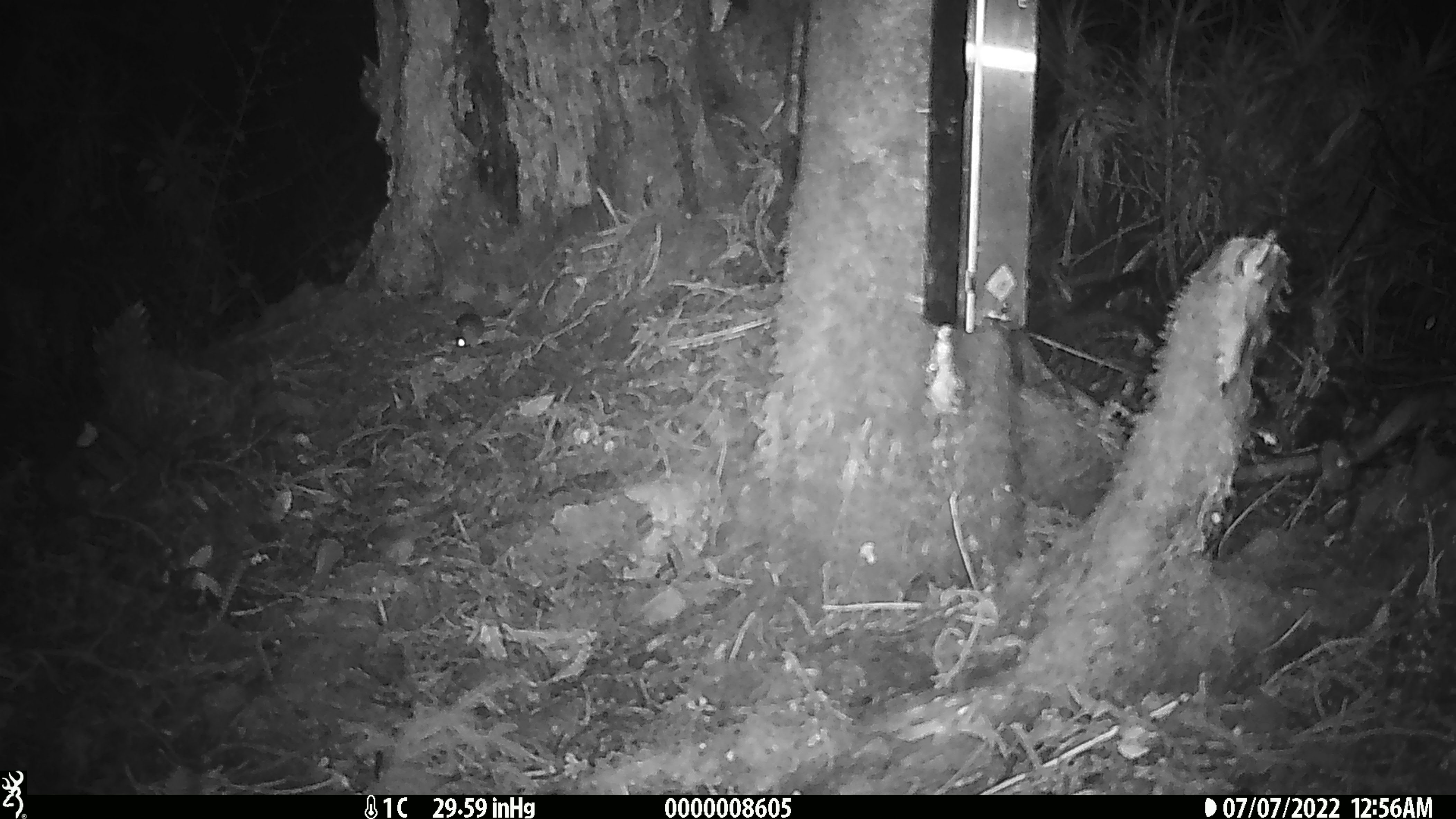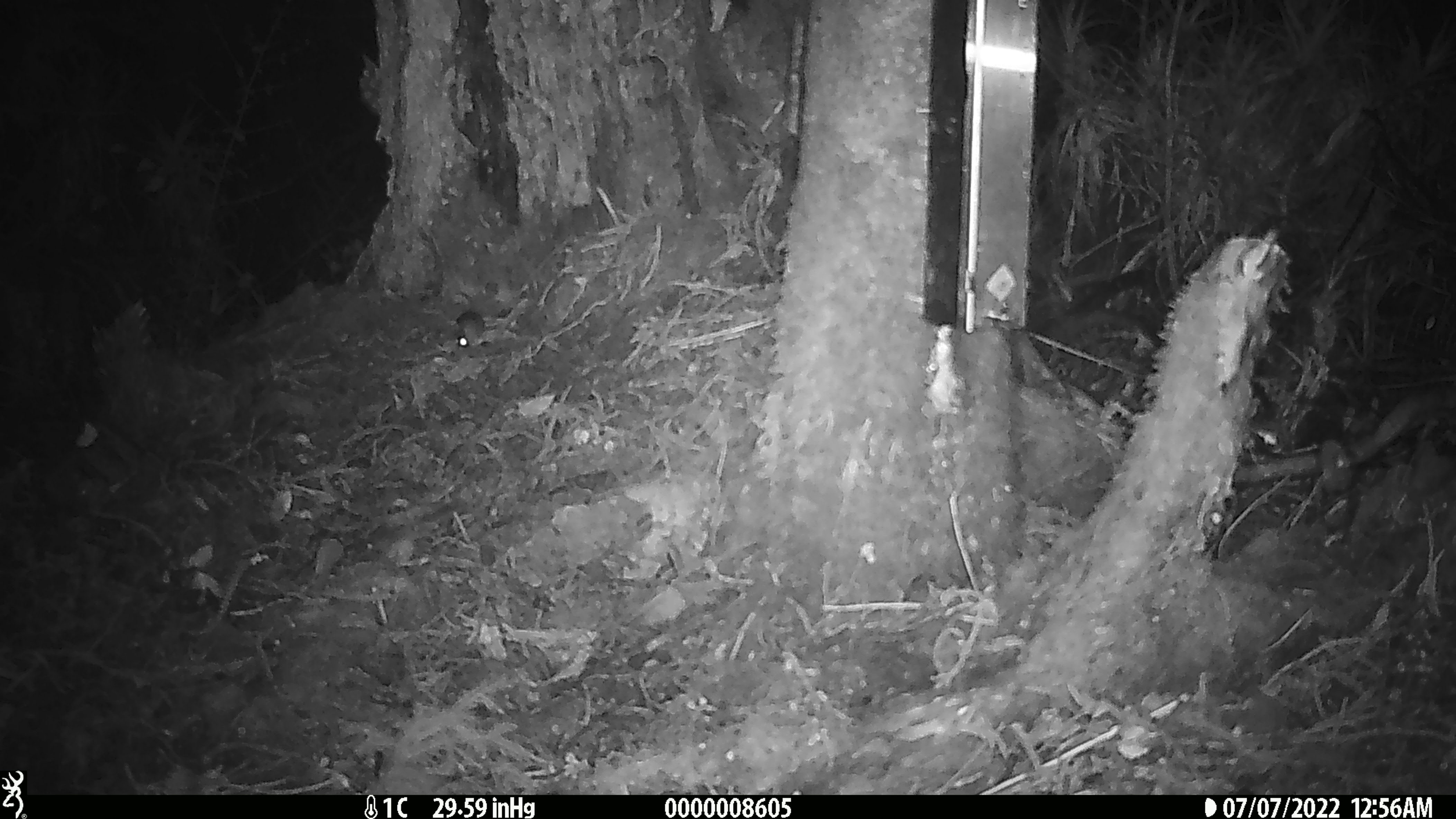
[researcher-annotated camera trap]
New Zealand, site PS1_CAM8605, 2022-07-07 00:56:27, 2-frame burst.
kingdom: Animalia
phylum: Chordata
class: Mammalia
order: Rodentia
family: Muridae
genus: Mus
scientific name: Mus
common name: mouse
Mouse (Mus).